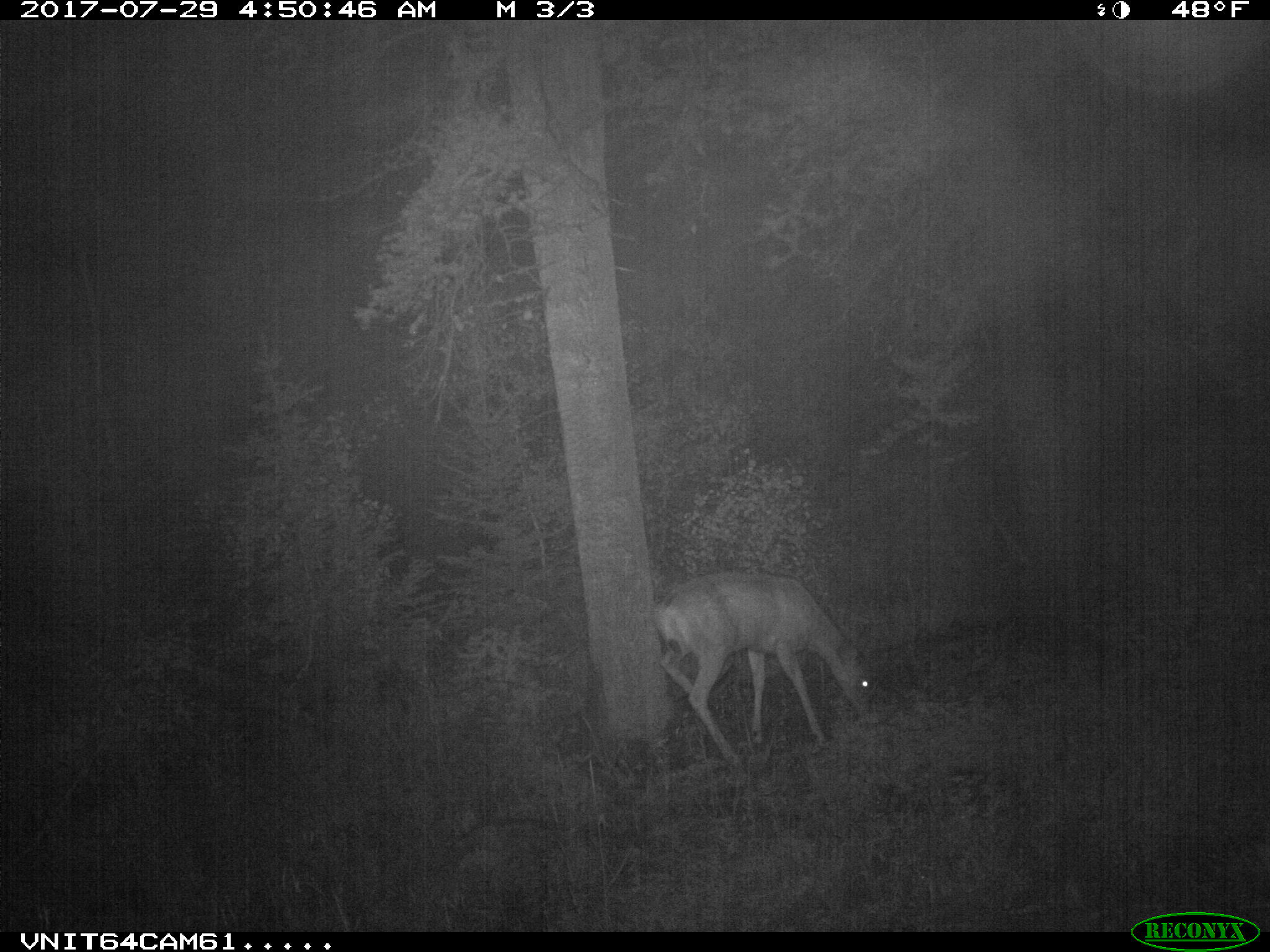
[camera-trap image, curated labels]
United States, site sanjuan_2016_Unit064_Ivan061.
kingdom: Animalia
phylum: Chordata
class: Mammalia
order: Artiodactyla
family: Cervidae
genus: Odocoileus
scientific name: Odocoileus hemionus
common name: mule deer